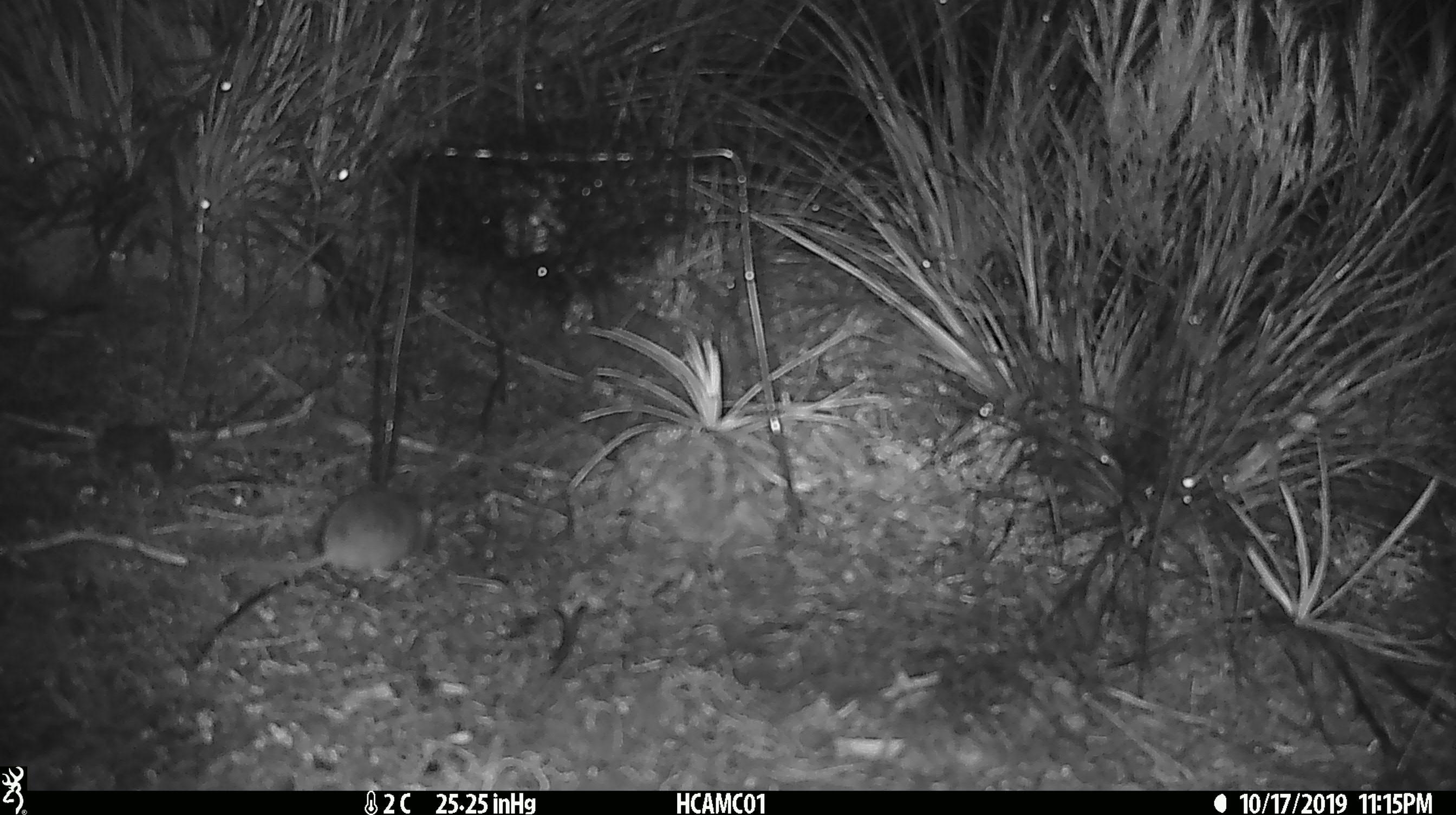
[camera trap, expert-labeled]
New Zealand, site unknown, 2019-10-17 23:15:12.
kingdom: Animalia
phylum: Chordata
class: Mammalia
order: Rodentia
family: Muridae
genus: Mus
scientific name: Mus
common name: mouse